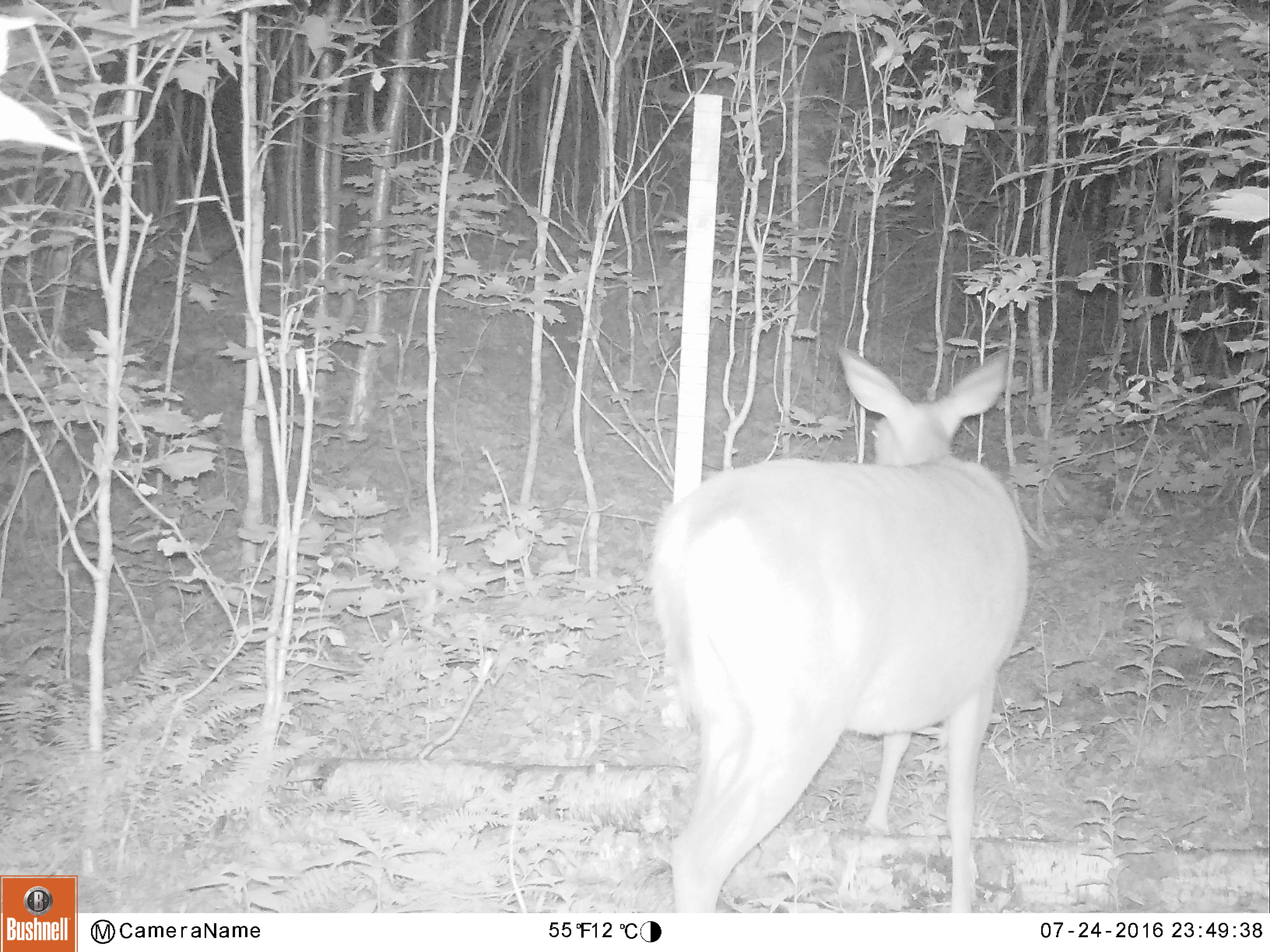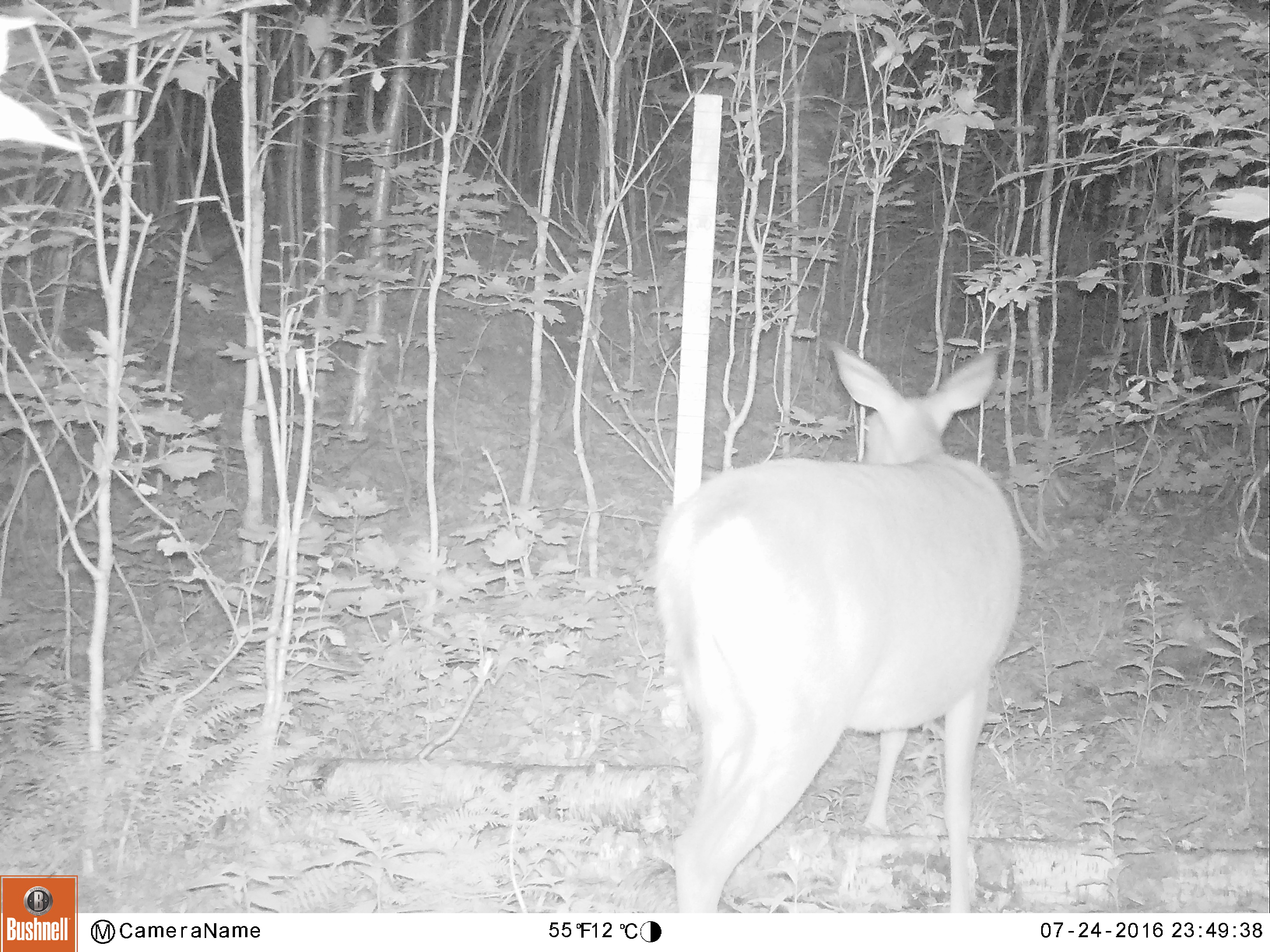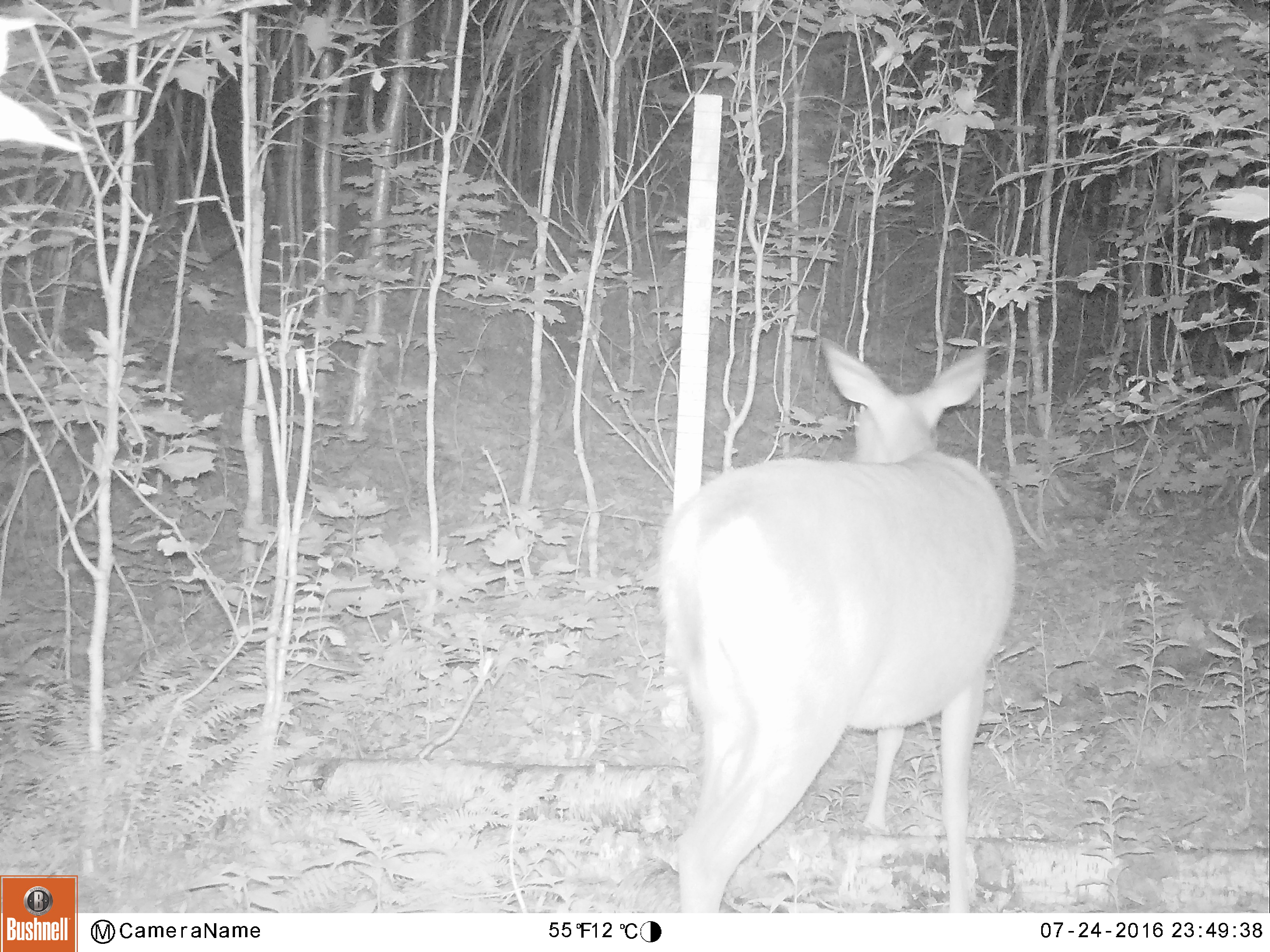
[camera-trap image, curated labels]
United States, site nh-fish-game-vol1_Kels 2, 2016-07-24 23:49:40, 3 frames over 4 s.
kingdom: Animalia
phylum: Chordata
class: Mammalia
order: Artiodactyla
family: Cervidae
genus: Odocoileus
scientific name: Odocoileus virginianus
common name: white-tailed deer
White-tailed deer (Odocoileus virginianus).